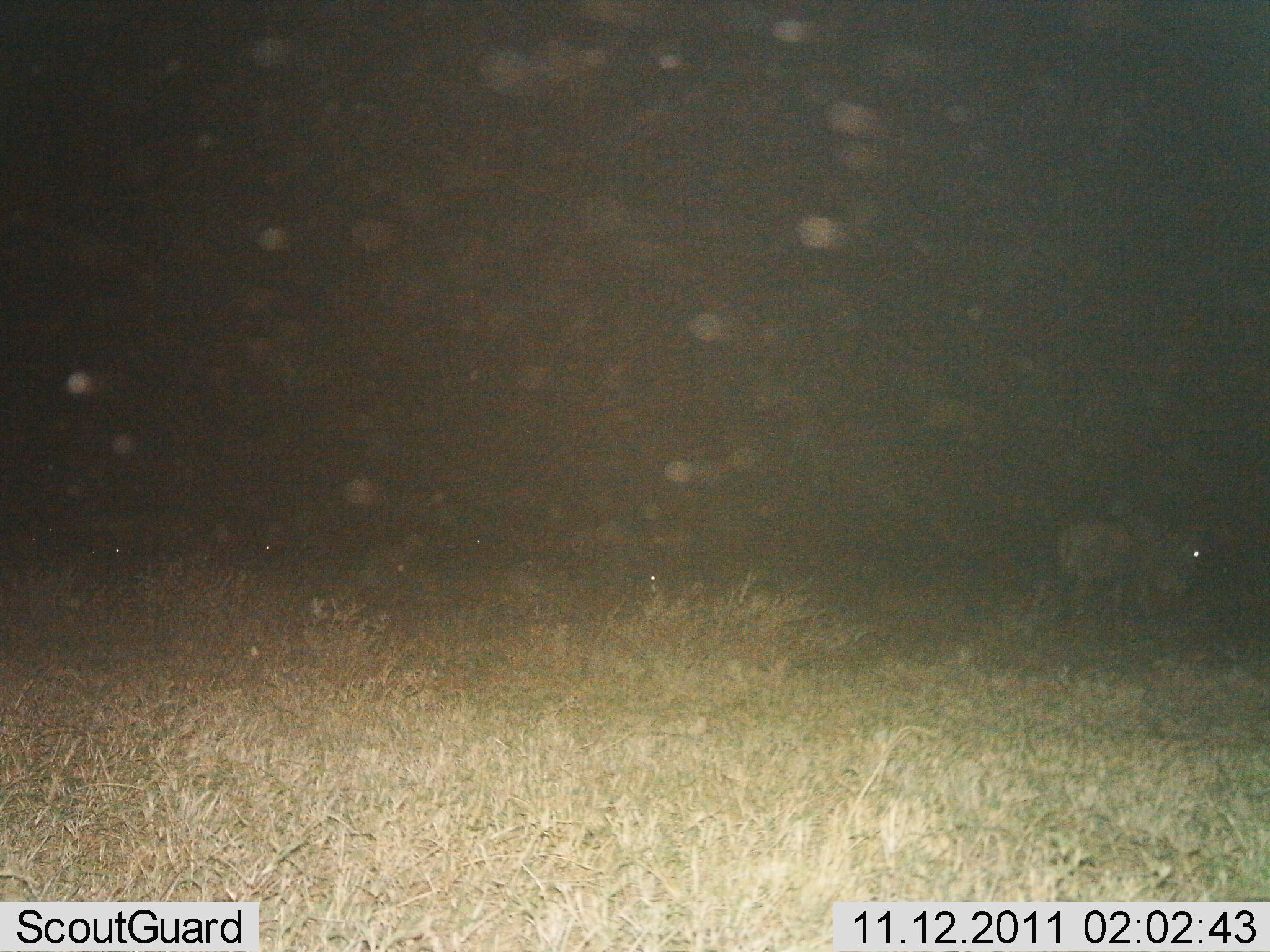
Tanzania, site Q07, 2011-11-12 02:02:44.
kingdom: Animalia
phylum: Chordata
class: Mammalia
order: Artiodactyla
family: Bovidae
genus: Connochaetes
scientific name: Connochaetes taurinus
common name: blue wildebeest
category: wildebeest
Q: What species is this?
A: Wildebeest (blue wildebeest) (Connochaetes taurinus).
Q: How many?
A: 1.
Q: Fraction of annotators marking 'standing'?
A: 56%.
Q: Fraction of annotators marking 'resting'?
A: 11%.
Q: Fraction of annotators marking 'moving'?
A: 22%.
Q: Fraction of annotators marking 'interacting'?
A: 0%.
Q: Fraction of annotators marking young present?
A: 0%.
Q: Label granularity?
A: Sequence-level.